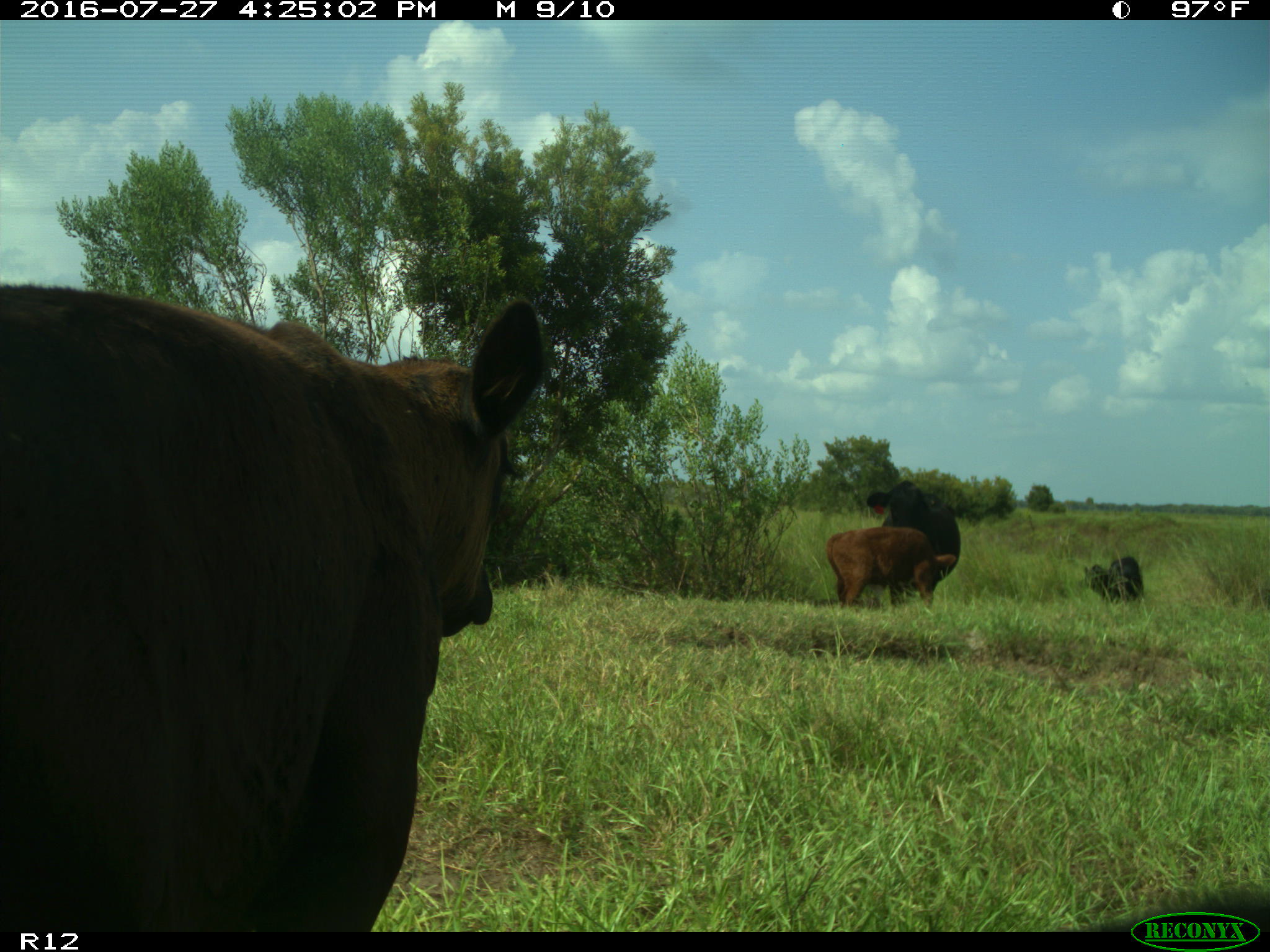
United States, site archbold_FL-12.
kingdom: Animalia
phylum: Chordata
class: Mammalia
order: Artiodactyla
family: Bovidae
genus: Bos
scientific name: Bos taurus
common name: domestic cow